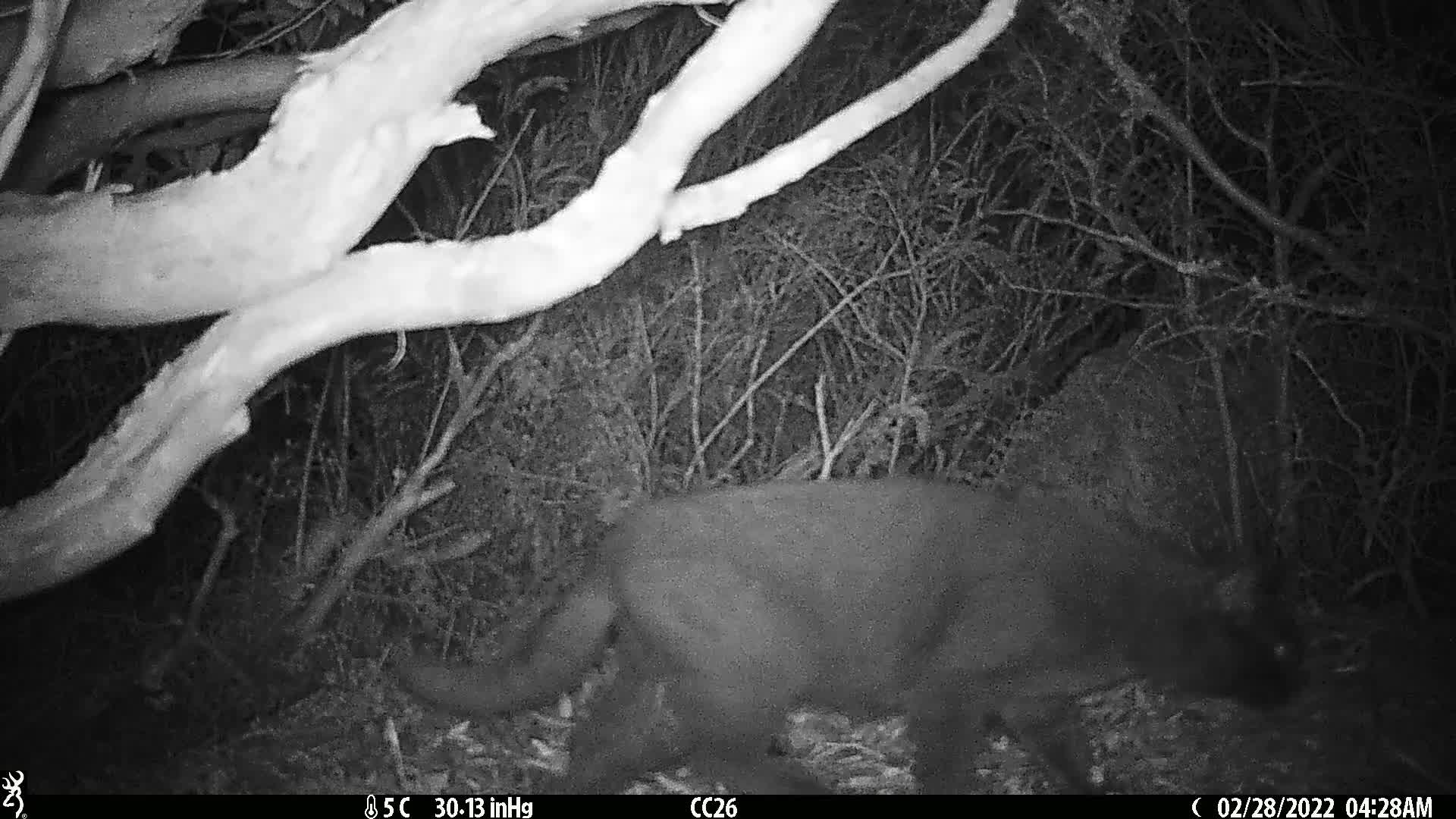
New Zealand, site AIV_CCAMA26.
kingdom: Animalia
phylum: Chordata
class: Mammalia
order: Carnivora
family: Felidae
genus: Felis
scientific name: Felis catus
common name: domestic cat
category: cat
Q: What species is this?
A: Cat (domestic cat) (Felis catus).